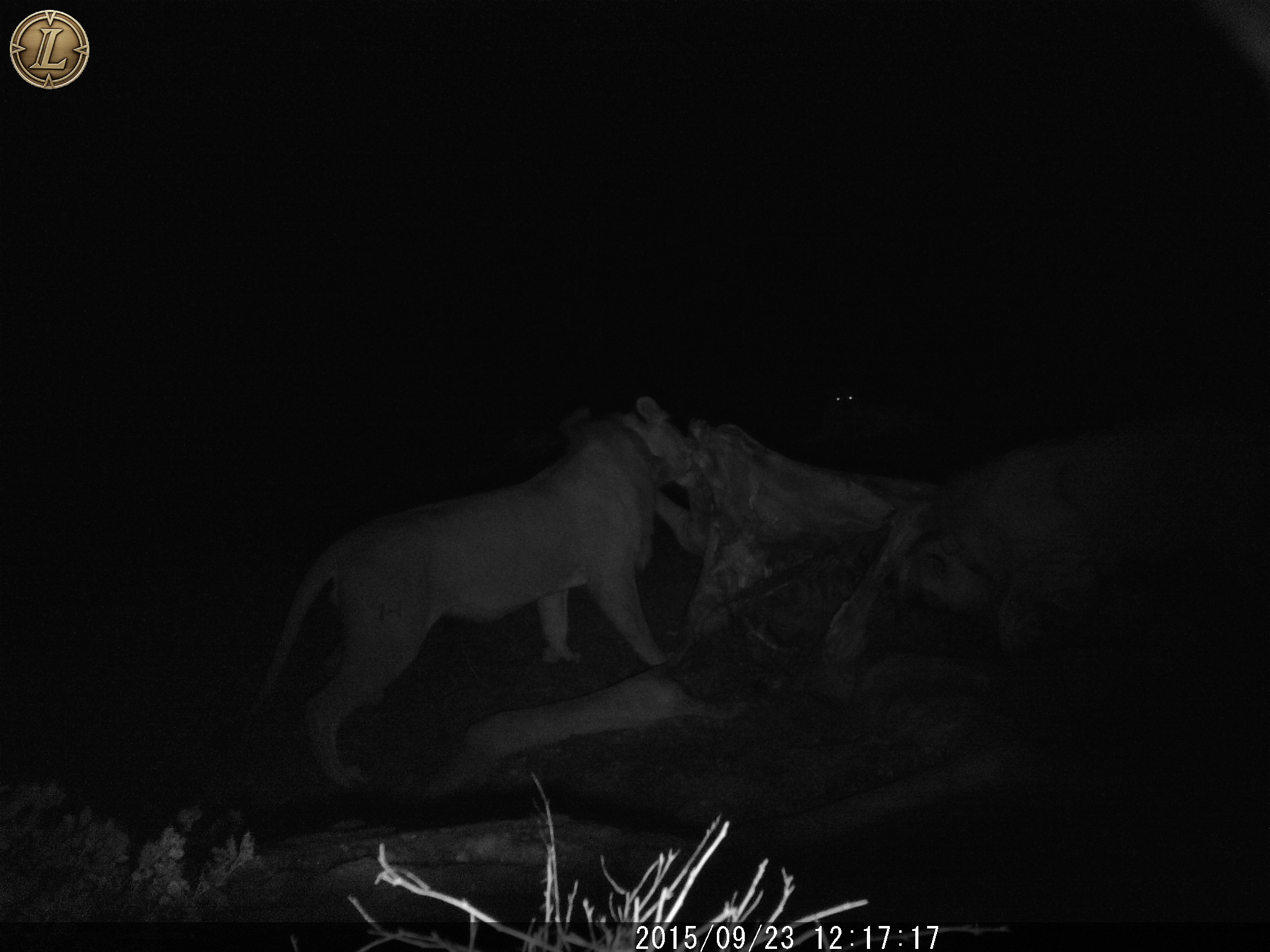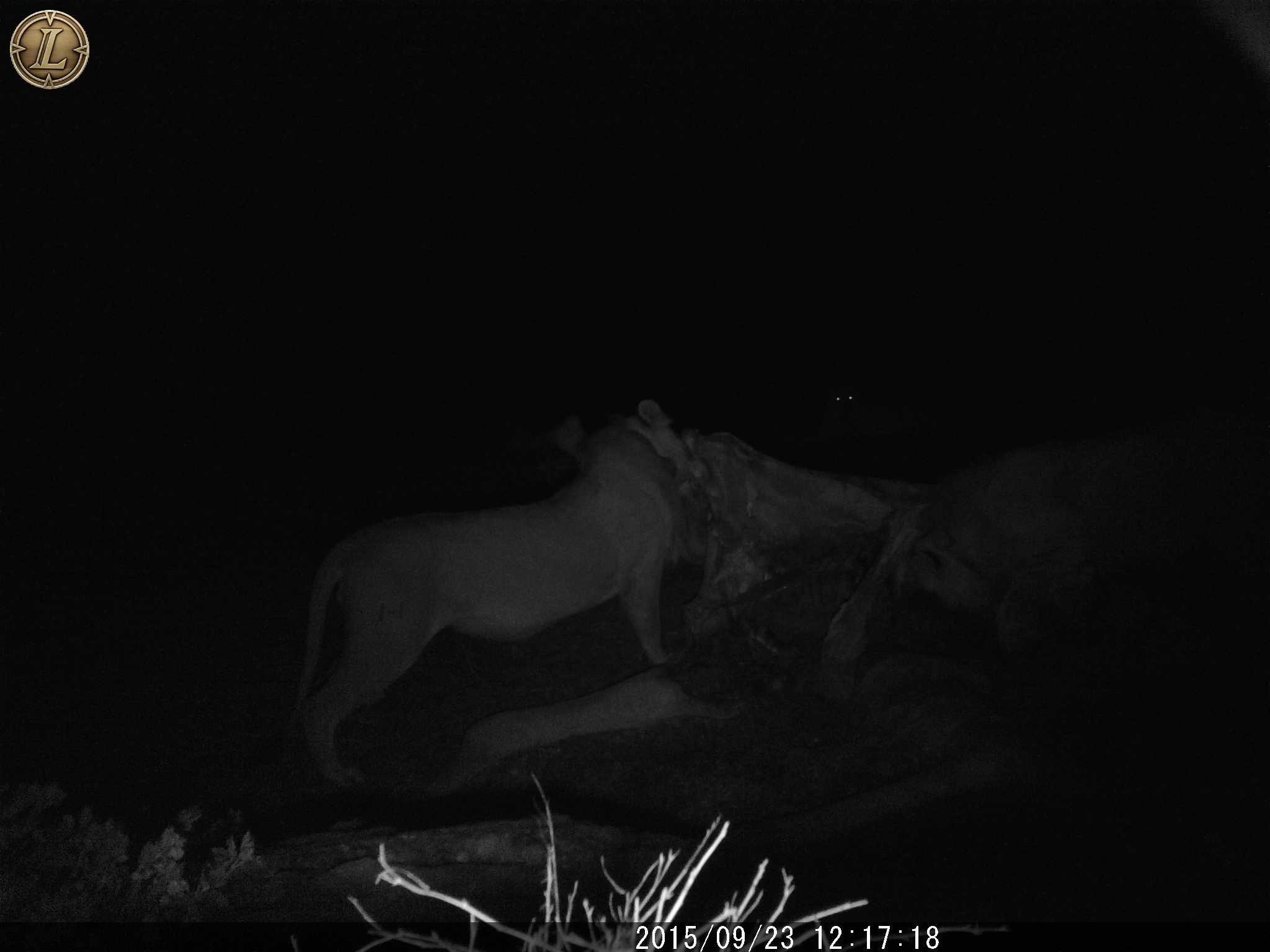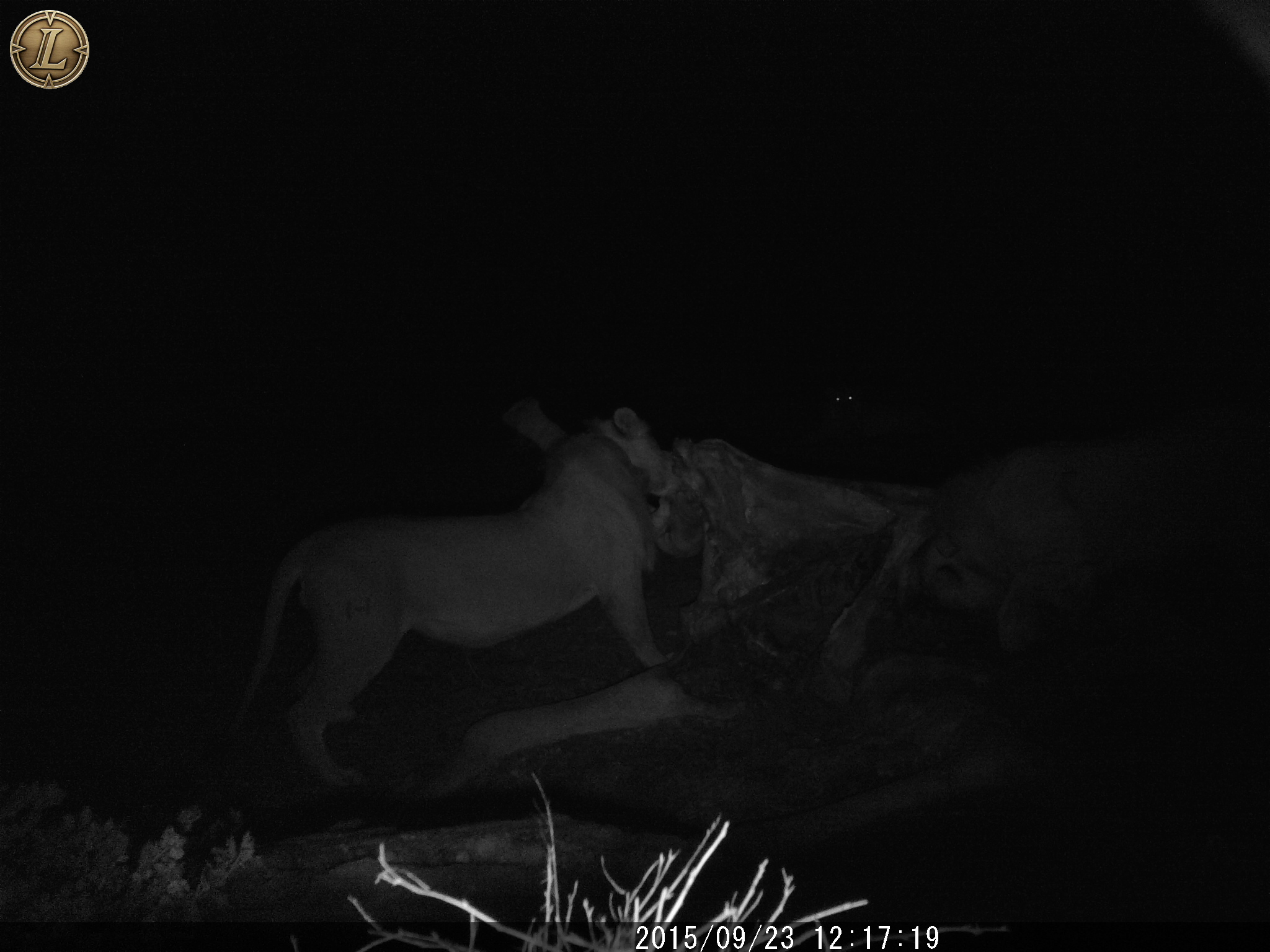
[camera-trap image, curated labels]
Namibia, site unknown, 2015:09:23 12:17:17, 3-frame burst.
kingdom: Animalia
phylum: Chordata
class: Mammalia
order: Carnivora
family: Felidae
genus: Panthera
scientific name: Panthera leo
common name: lion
Panthera leo (lion).